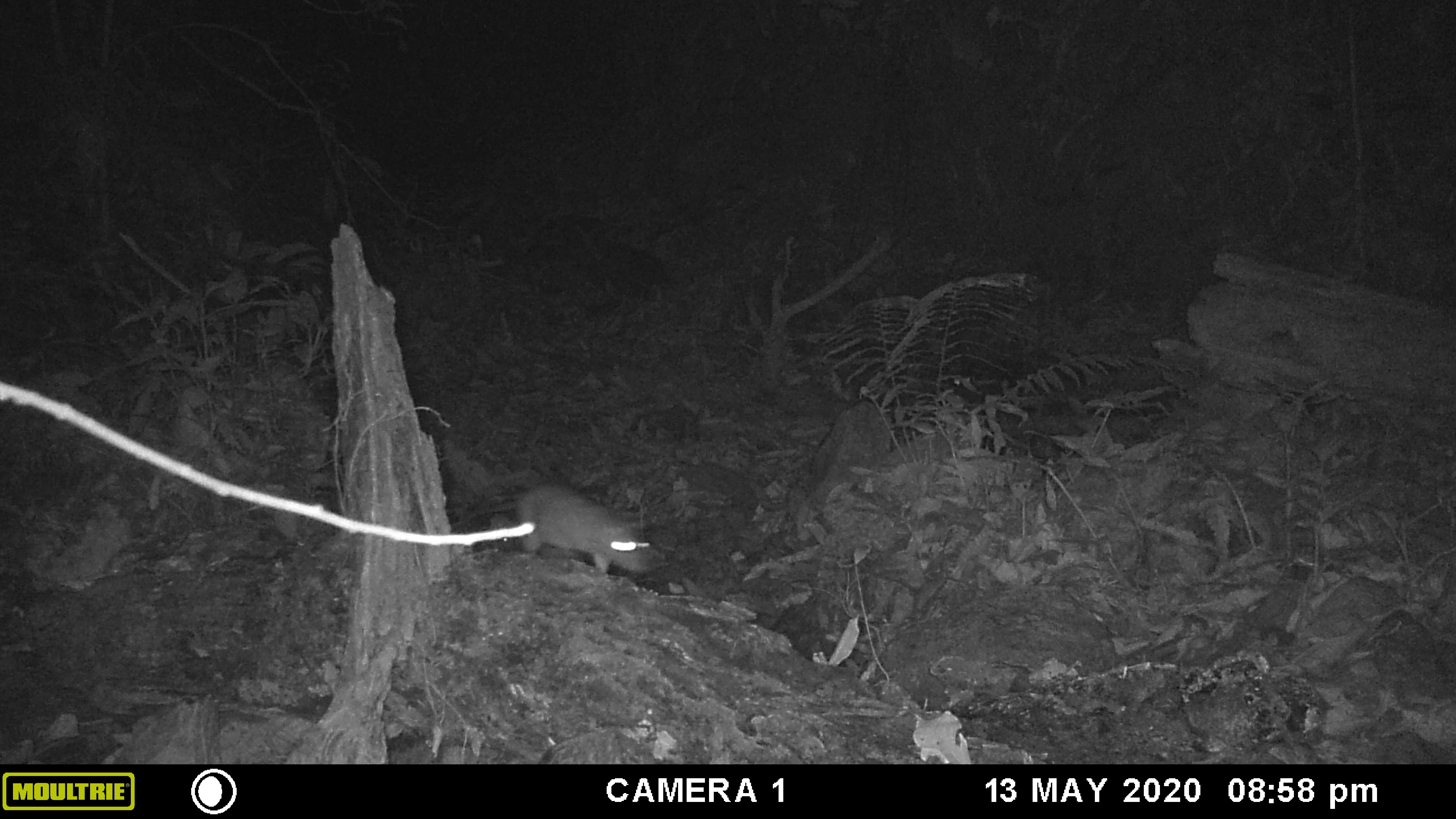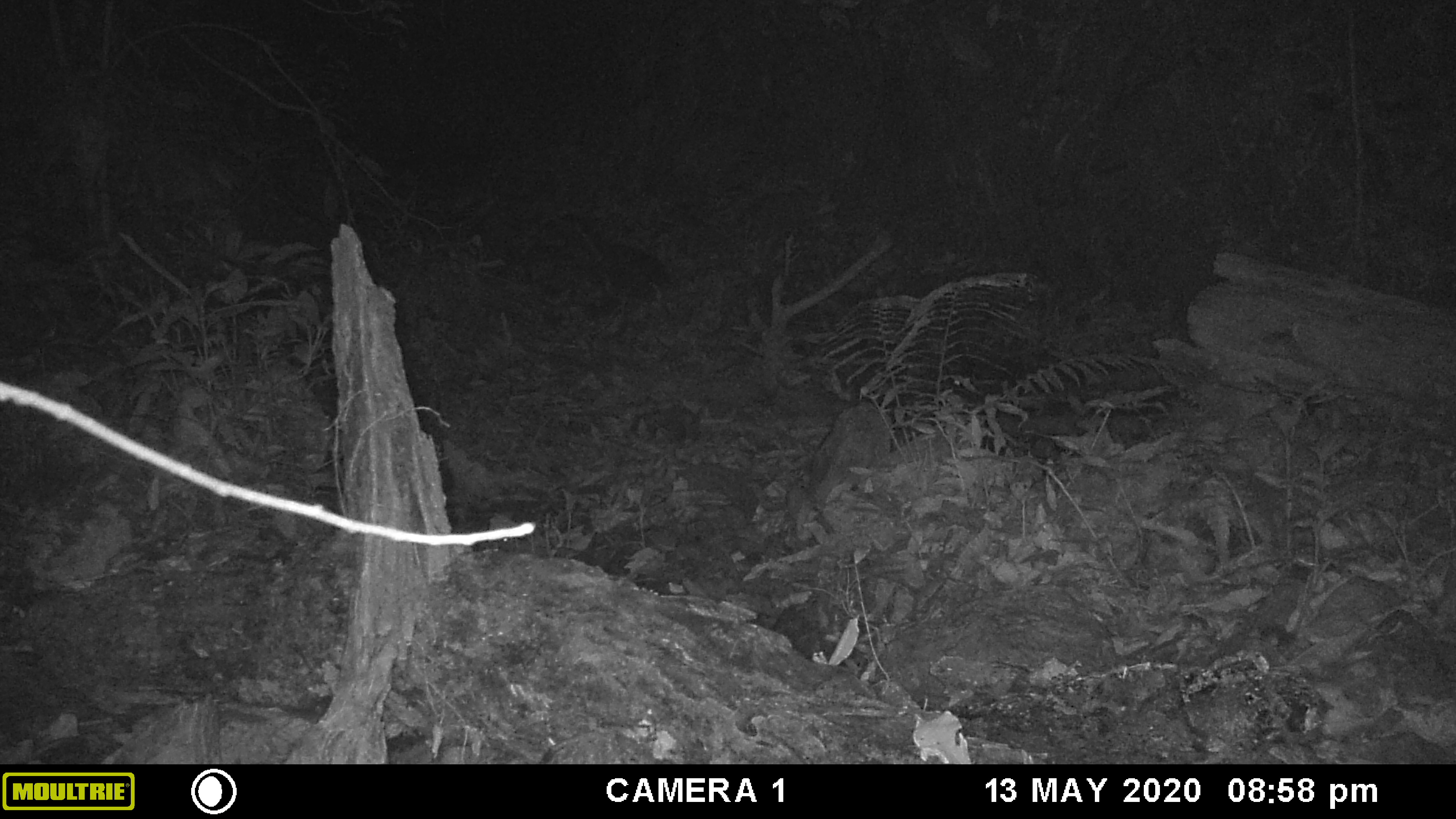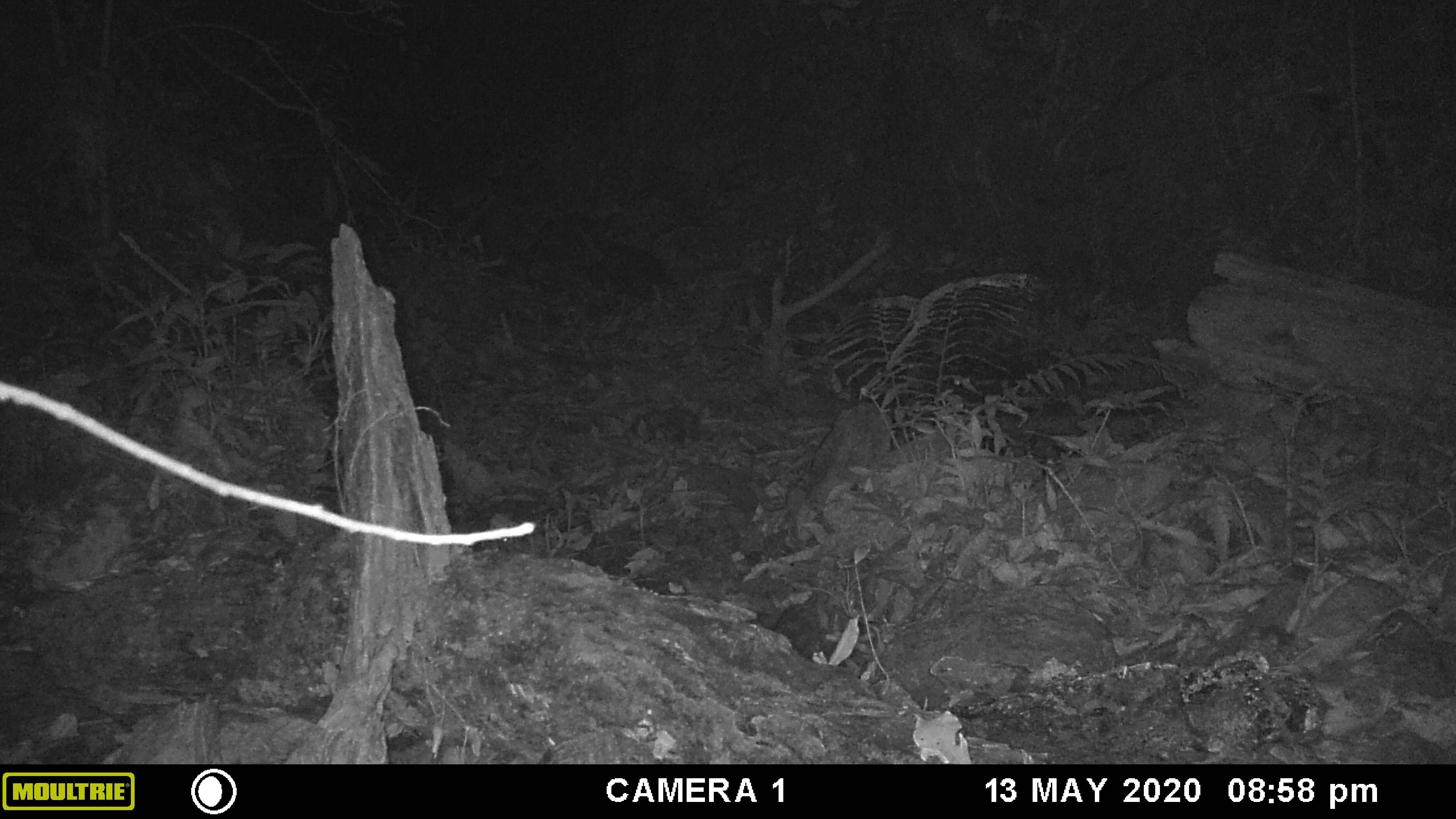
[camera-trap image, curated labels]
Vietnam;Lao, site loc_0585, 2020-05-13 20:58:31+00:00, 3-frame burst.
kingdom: Animalia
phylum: Chordata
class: Mammalia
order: Rodentia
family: Muridae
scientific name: Muridae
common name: old-world mice and rats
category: unidentified murid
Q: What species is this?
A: Unidentified murid (old-world mice and rats) (Muridae).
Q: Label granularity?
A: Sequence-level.